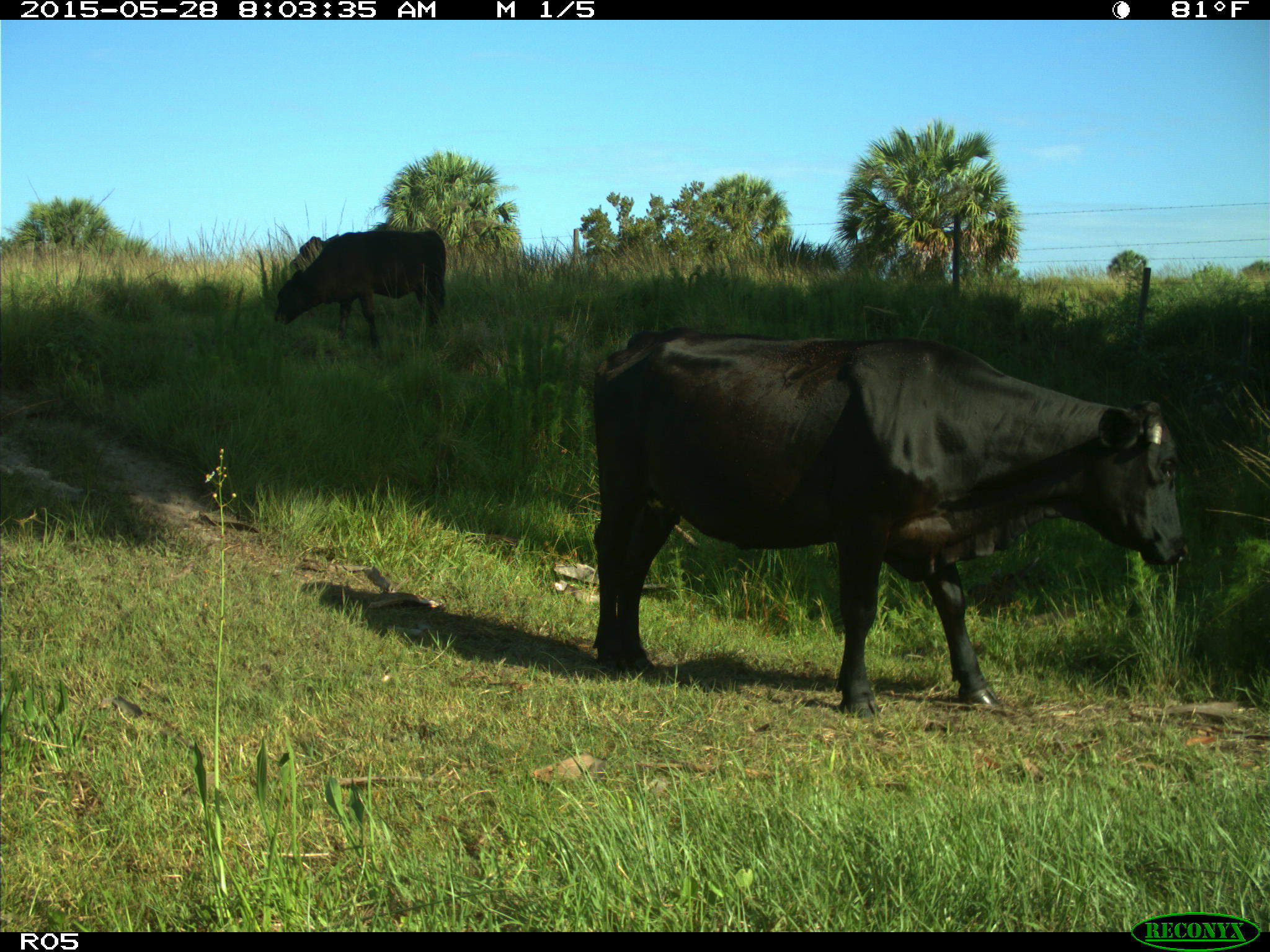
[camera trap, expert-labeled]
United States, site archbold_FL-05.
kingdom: Animalia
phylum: Chordata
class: Mammalia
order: Artiodactyla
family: Bovidae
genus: Bos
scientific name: Bos taurus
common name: domestic cow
Bos taurus (domestic cow).